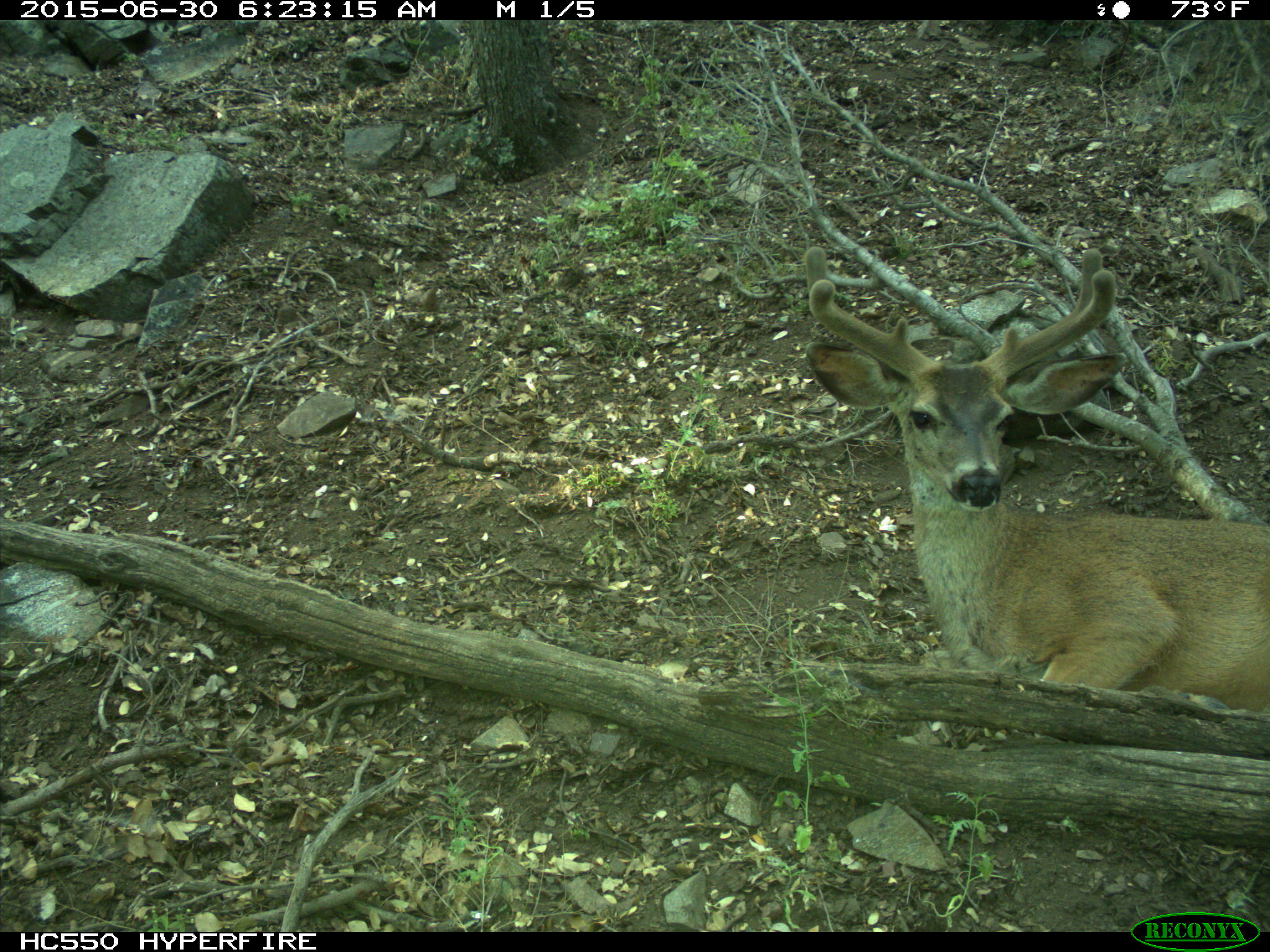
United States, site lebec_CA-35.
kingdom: Animalia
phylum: Chordata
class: Mammalia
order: Artiodactyla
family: Cervidae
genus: Odocoileus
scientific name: Odocoileus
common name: deer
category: unidentified deer